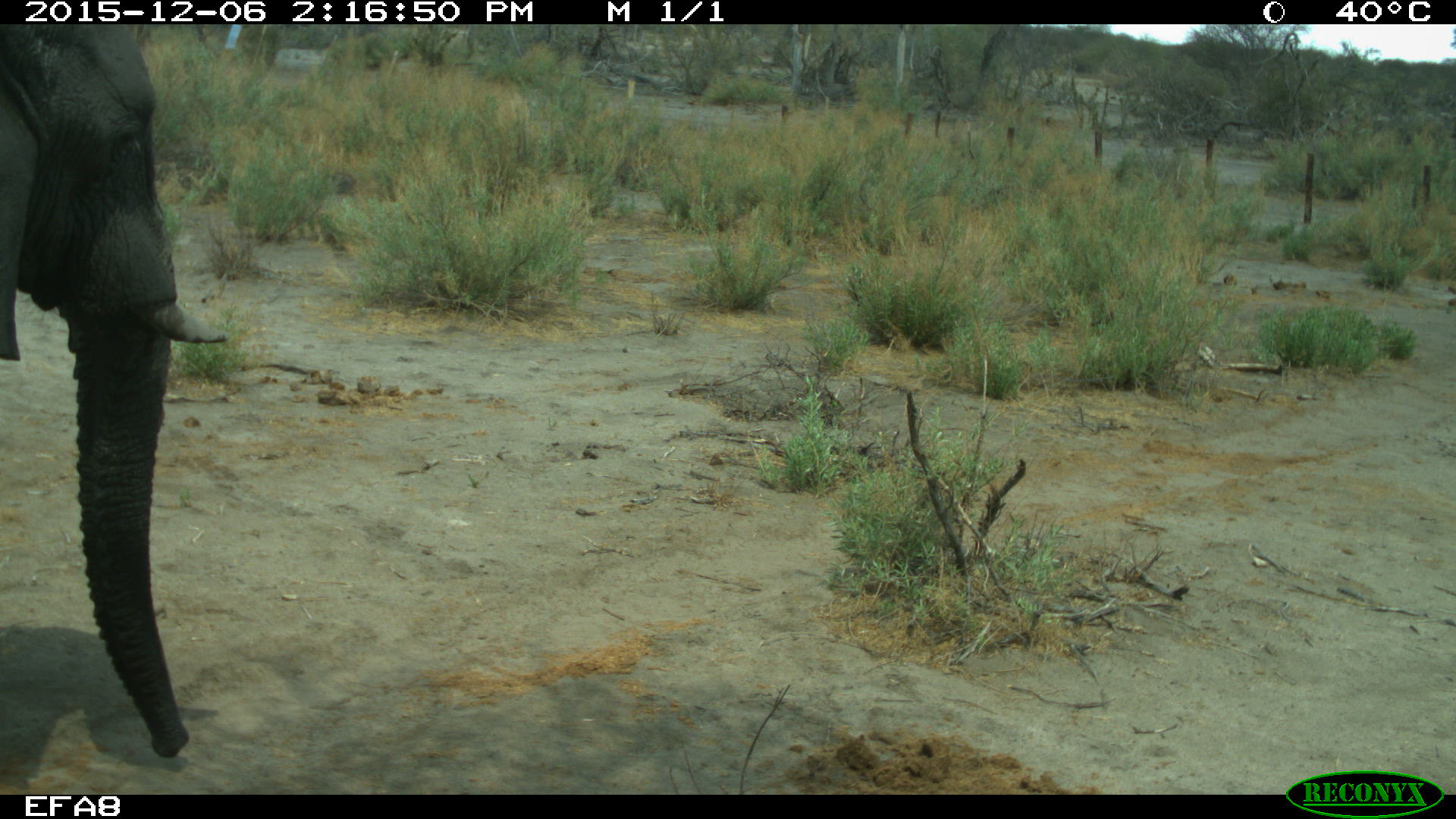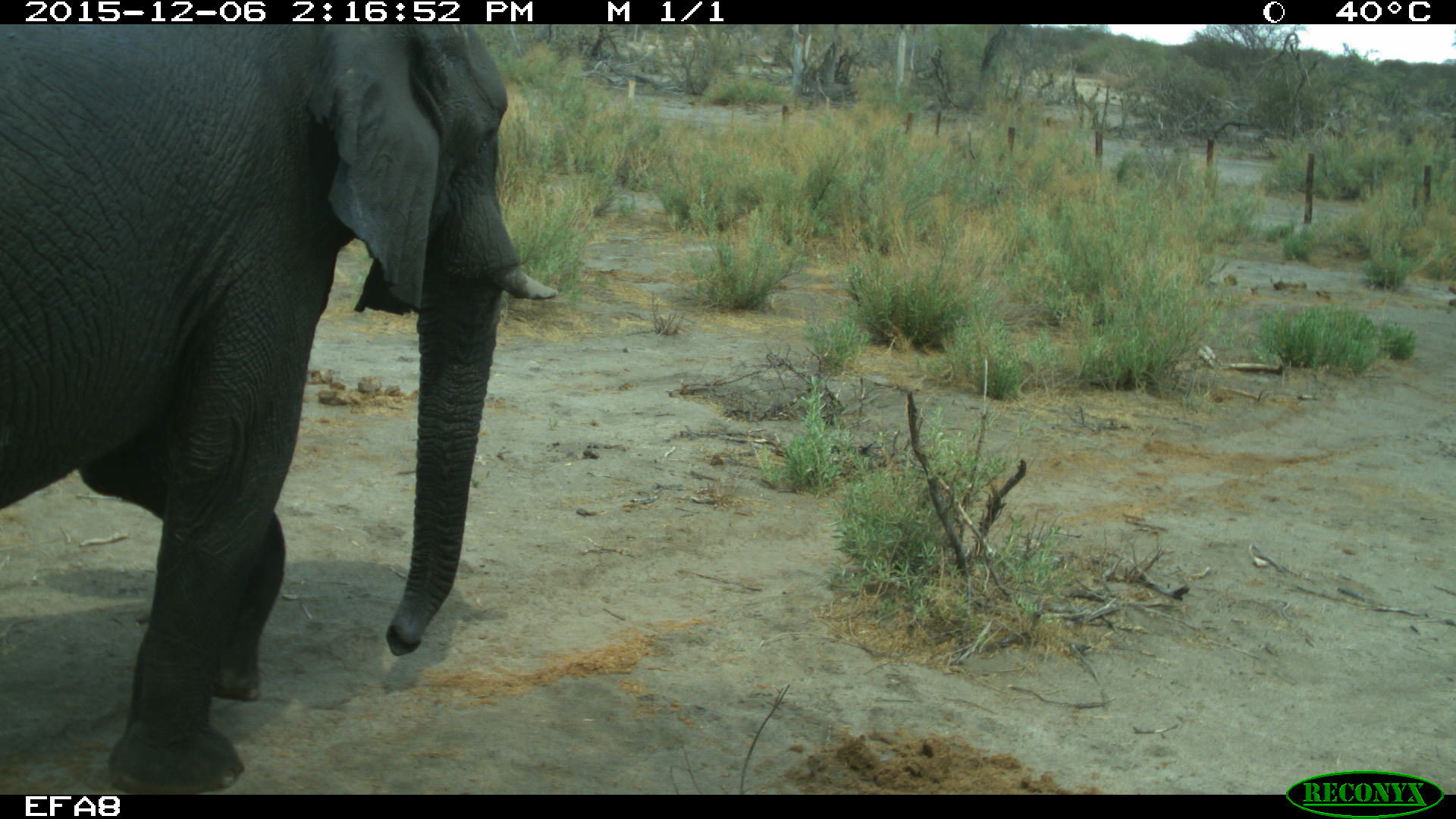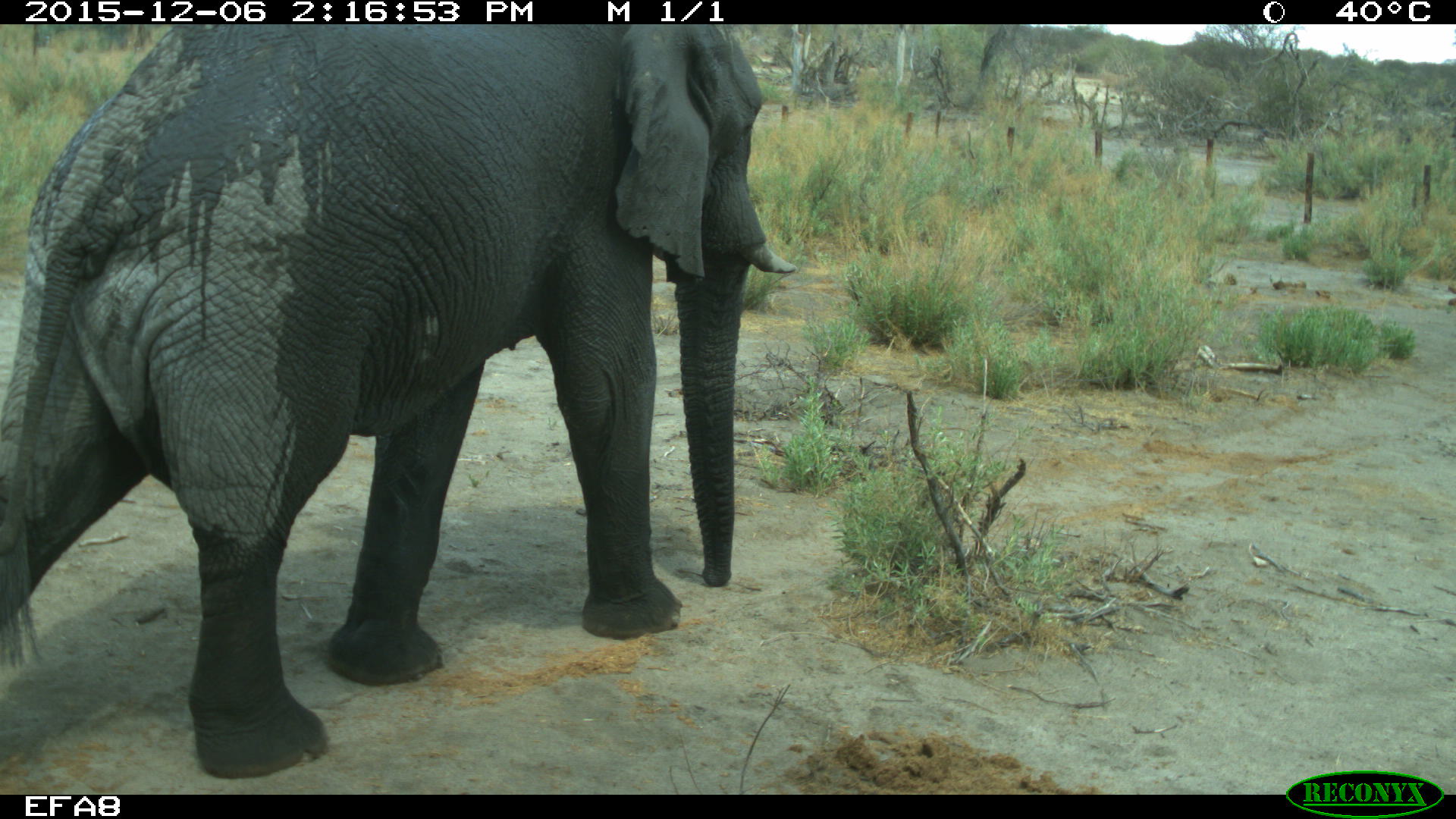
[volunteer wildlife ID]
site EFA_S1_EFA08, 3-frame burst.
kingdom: Animalia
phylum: Chordata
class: Mammalia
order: Proboscidea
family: Elephantidae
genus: Loxodonta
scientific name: Loxodonta africana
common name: african bush elephant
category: elephant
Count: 1.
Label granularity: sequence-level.